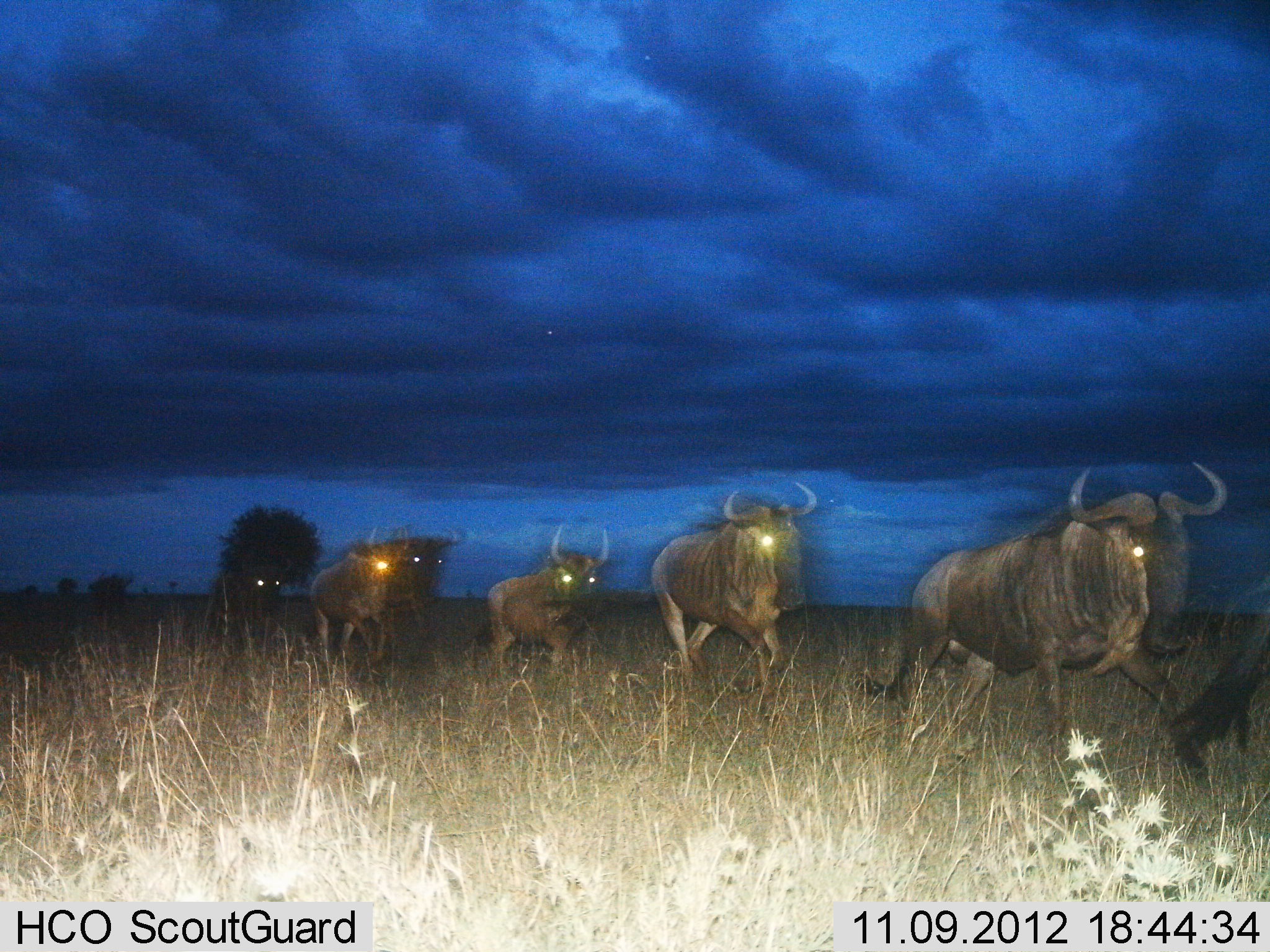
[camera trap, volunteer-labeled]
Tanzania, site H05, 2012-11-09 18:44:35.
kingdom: Animalia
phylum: Chordata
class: Mammalia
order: Artiodactyla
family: Bovidae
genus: Connochaetes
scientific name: Connochaetes taurinus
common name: blue wildebeest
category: wildebeest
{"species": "wildebeest (blue wildebeest) (Connochaetes taurinus)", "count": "7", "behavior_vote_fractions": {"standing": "0%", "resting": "0%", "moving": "100%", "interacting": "0%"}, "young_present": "0%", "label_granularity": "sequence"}